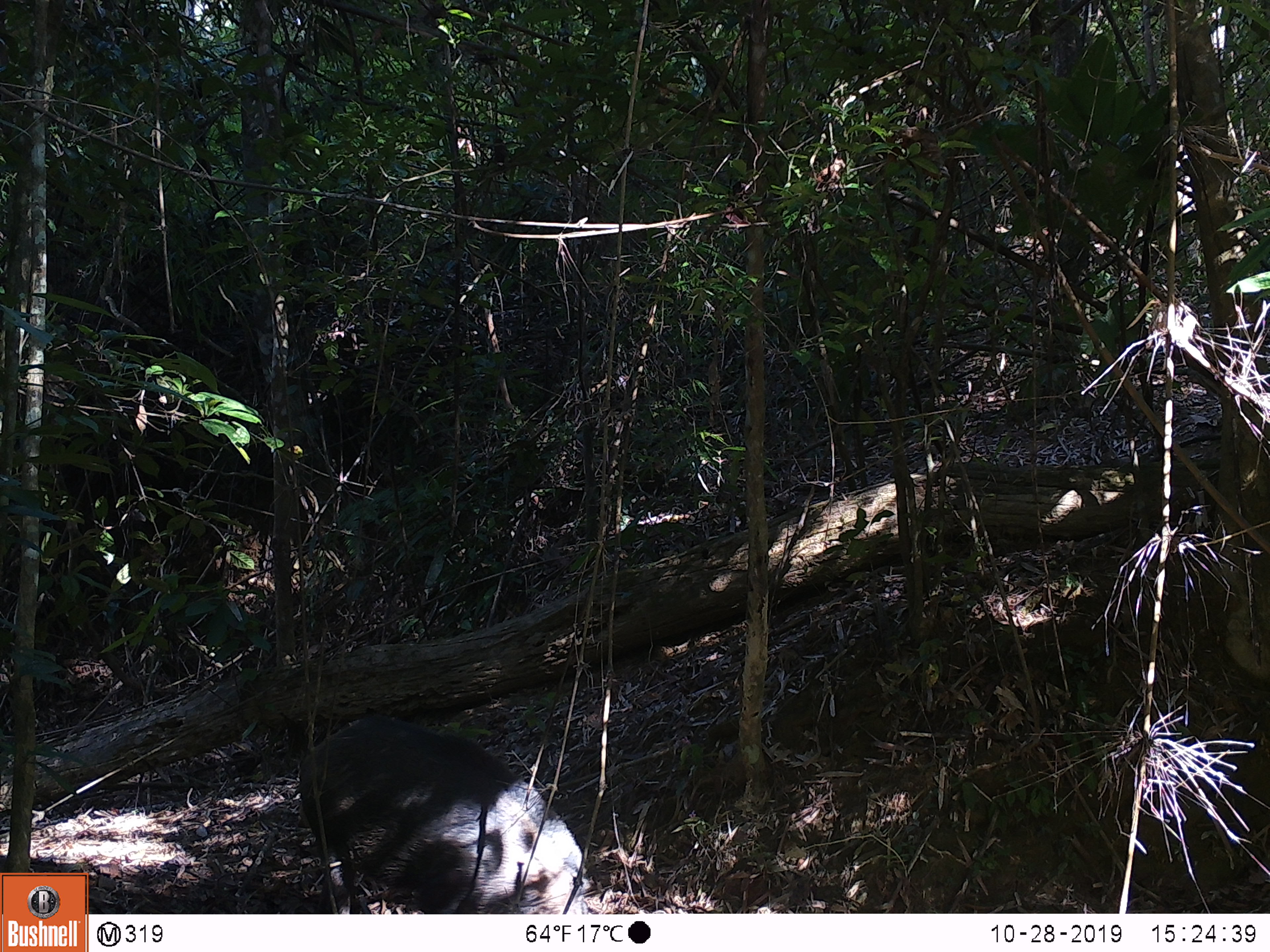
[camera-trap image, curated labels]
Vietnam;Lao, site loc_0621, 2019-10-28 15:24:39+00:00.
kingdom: Animalia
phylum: Chordata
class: Mammalia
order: Artiodactyla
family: Suidae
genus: Sus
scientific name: Sus scrofa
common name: eurasian wild pig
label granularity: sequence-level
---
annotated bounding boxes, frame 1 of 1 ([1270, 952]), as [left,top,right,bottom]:
eurasian wild pig: [298,716,586,914]